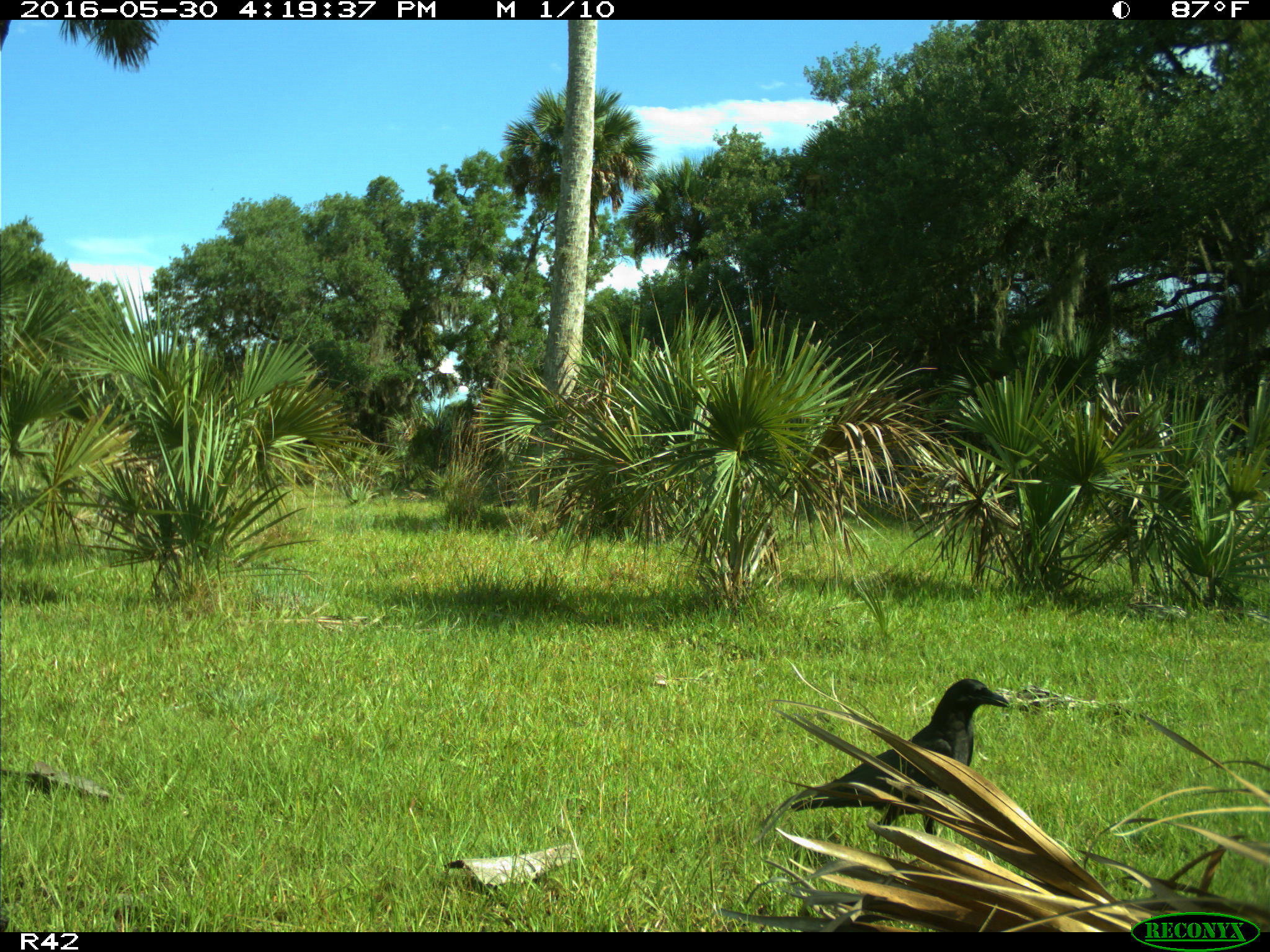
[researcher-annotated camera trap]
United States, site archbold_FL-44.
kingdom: Animalia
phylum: Chordata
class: Aves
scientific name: Aves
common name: birds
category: unidentified bird